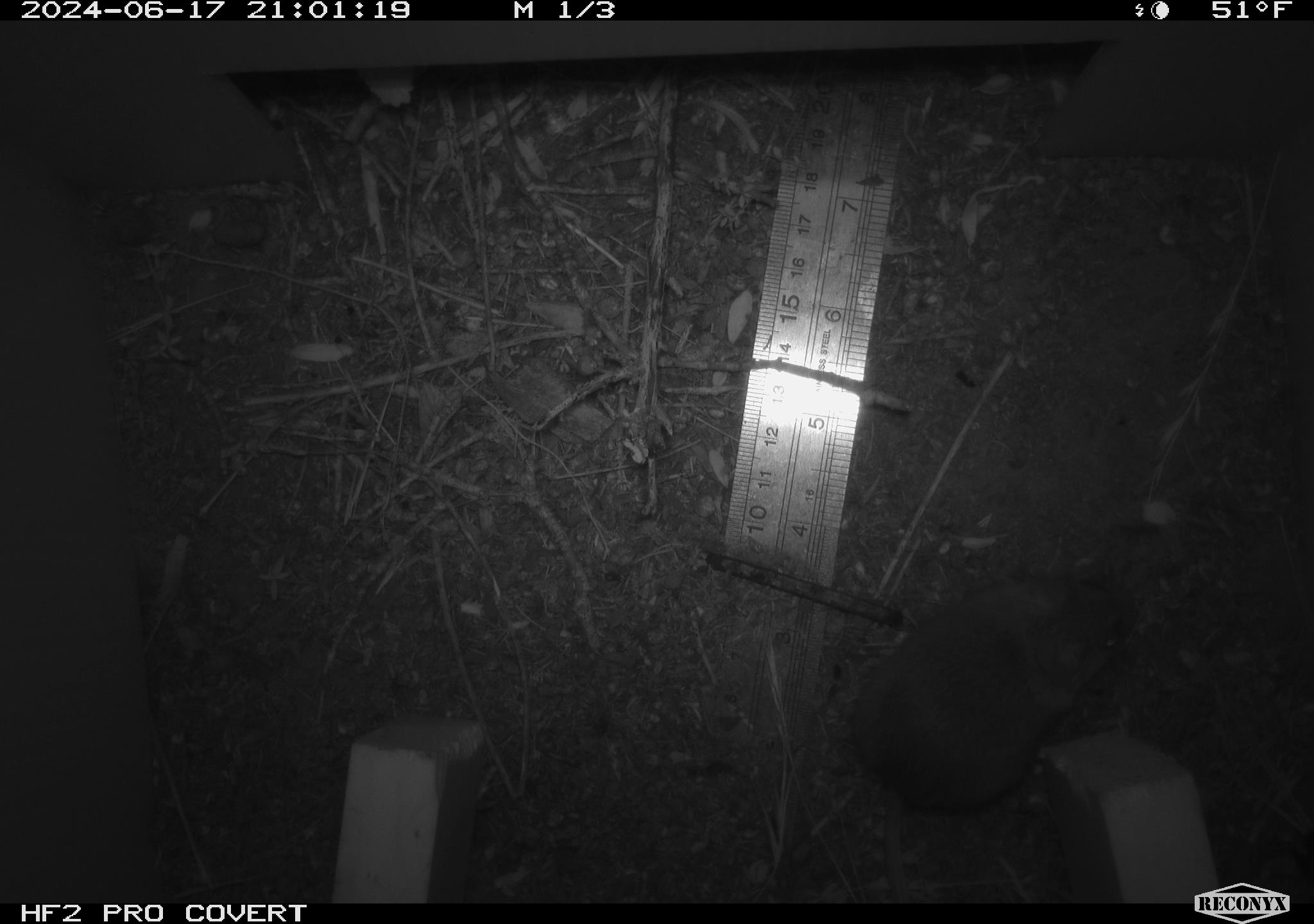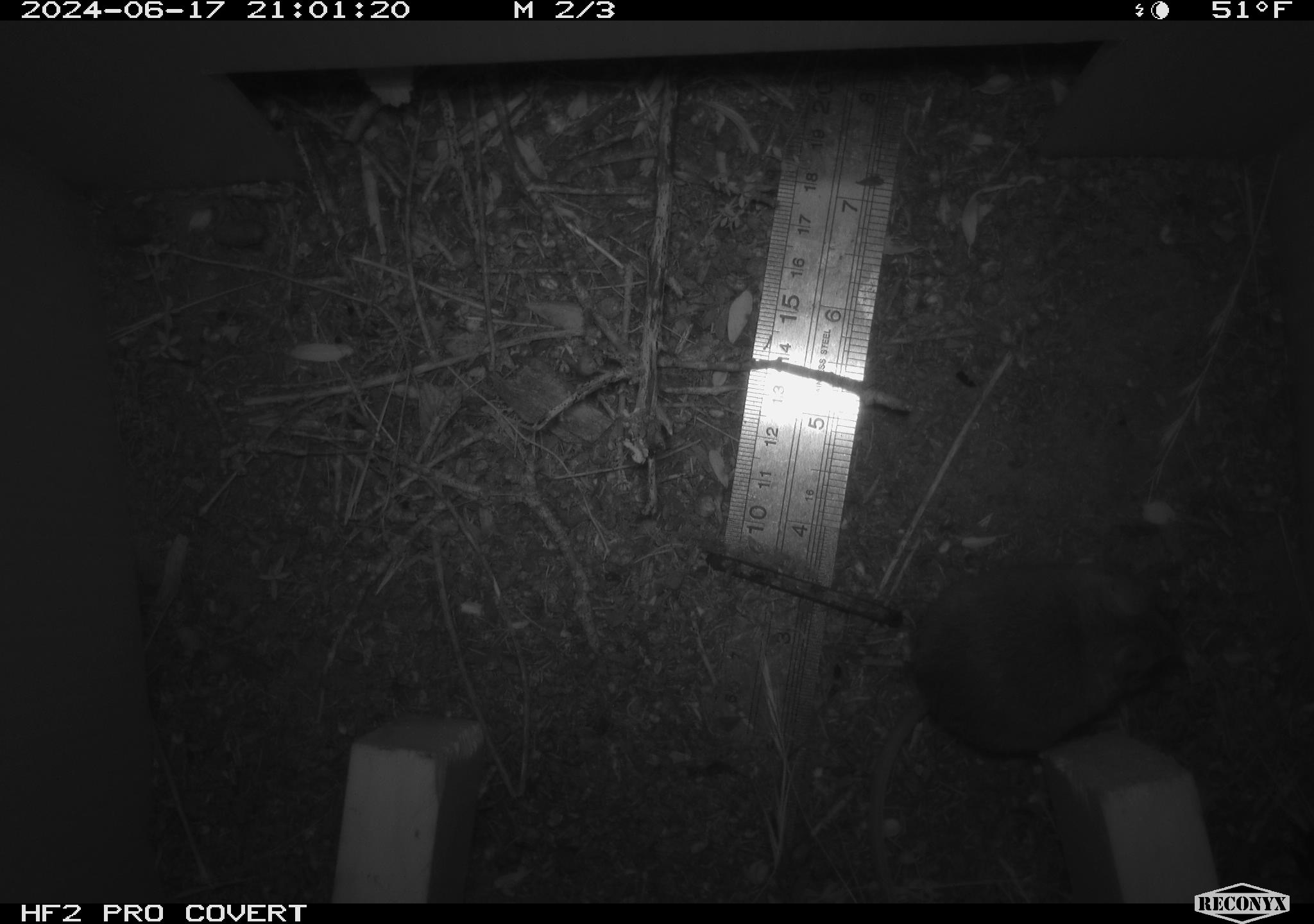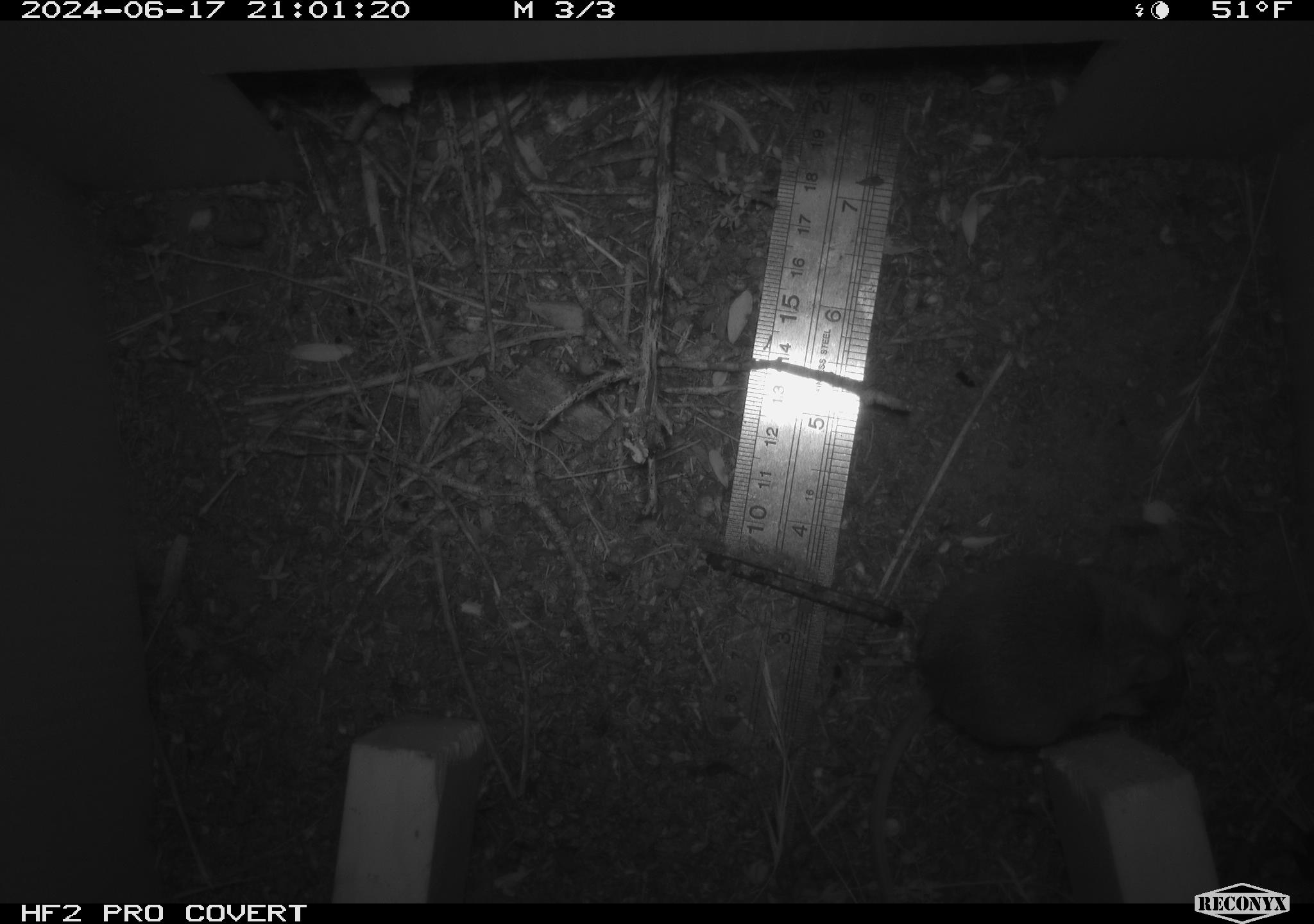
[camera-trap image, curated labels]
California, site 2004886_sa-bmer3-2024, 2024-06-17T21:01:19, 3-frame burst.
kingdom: Animalia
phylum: Chordata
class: Mammalia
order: Rodentia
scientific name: Rodentia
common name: mouse species